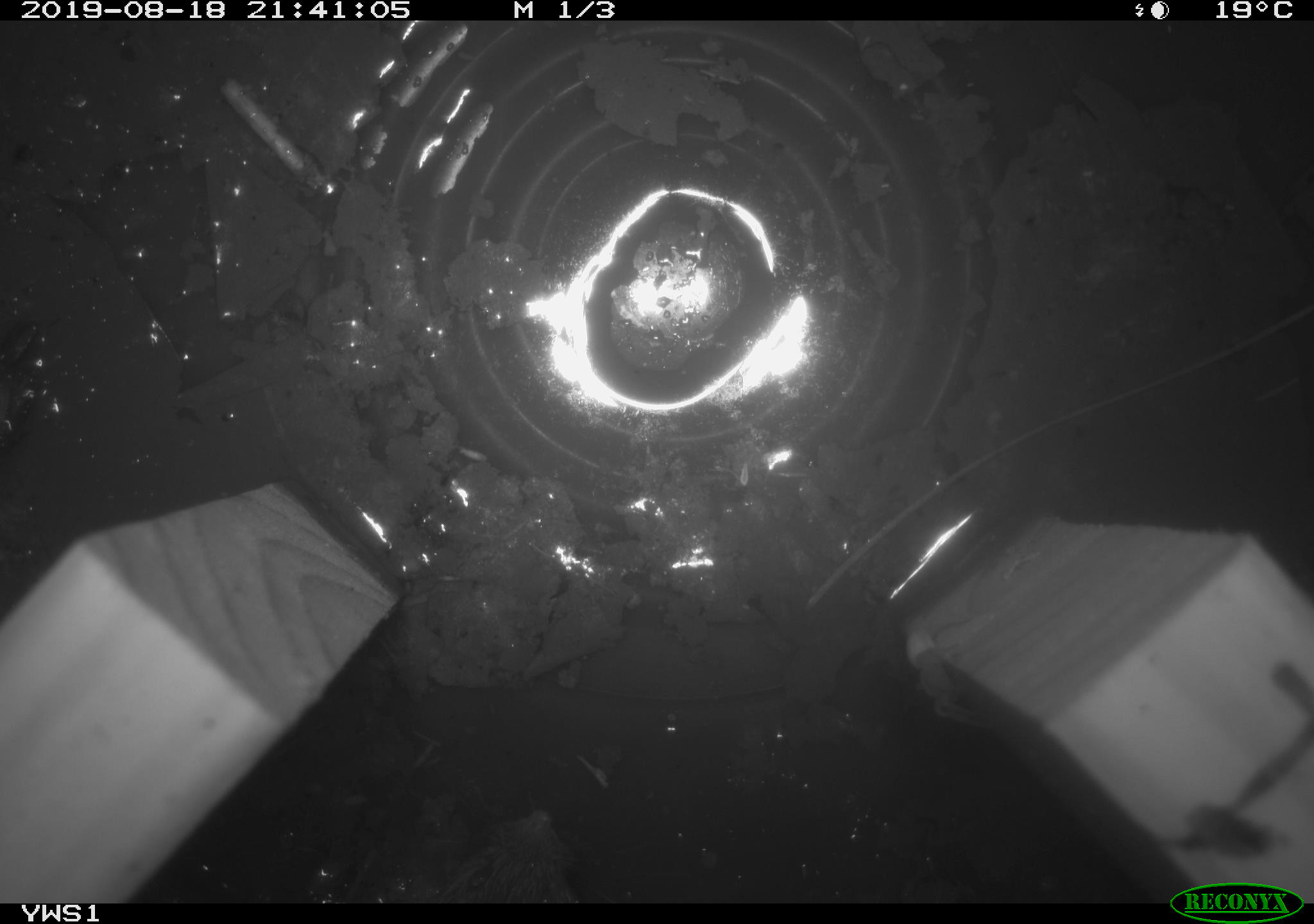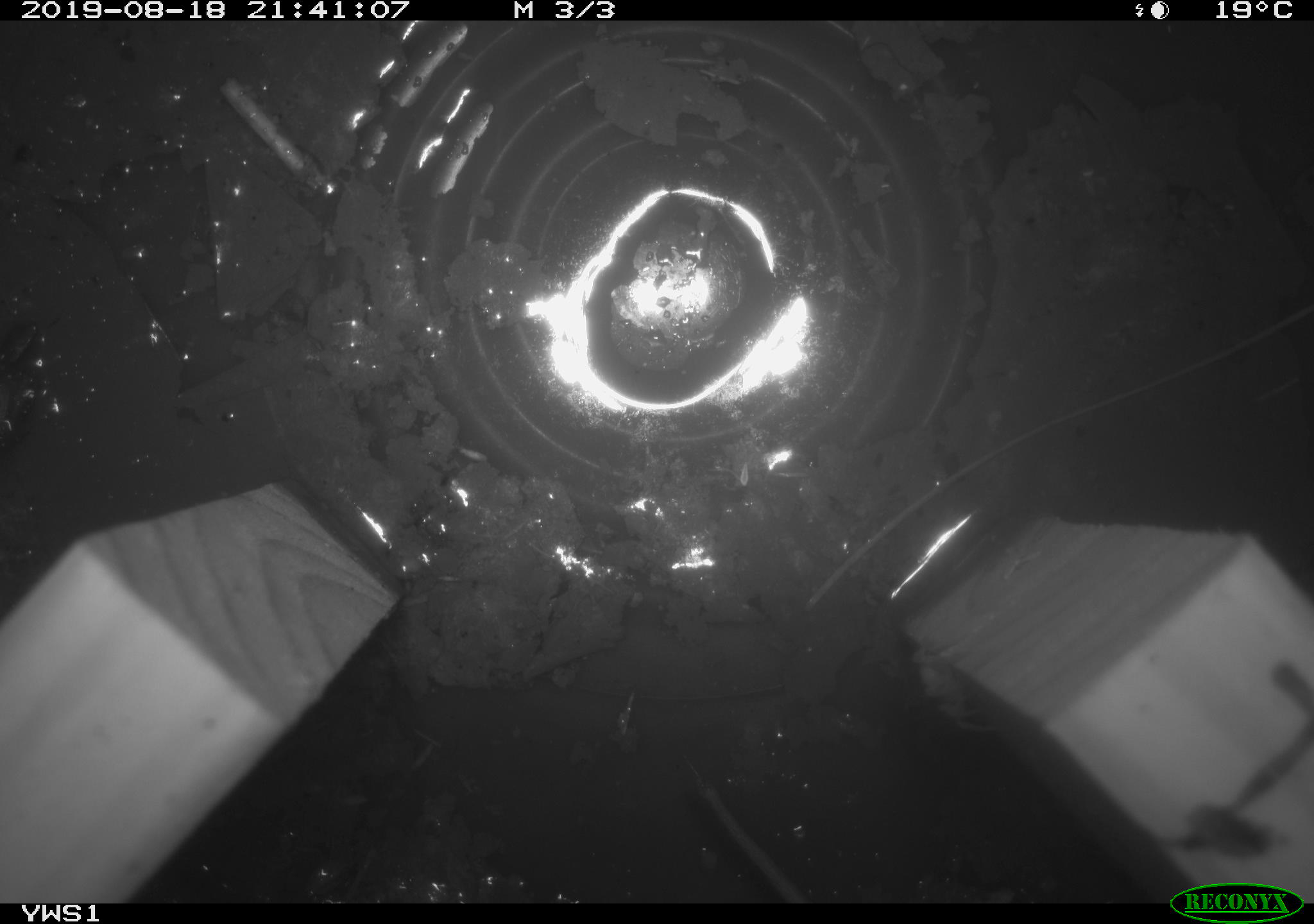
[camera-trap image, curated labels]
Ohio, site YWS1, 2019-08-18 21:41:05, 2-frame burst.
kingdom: Animalia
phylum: Chordata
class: Mammalia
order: Rodentia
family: Cricetidae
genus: Microtus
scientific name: Microtus pennsylvanicus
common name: meadow vole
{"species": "meadow vole (Microtus pennsylvanicus)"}